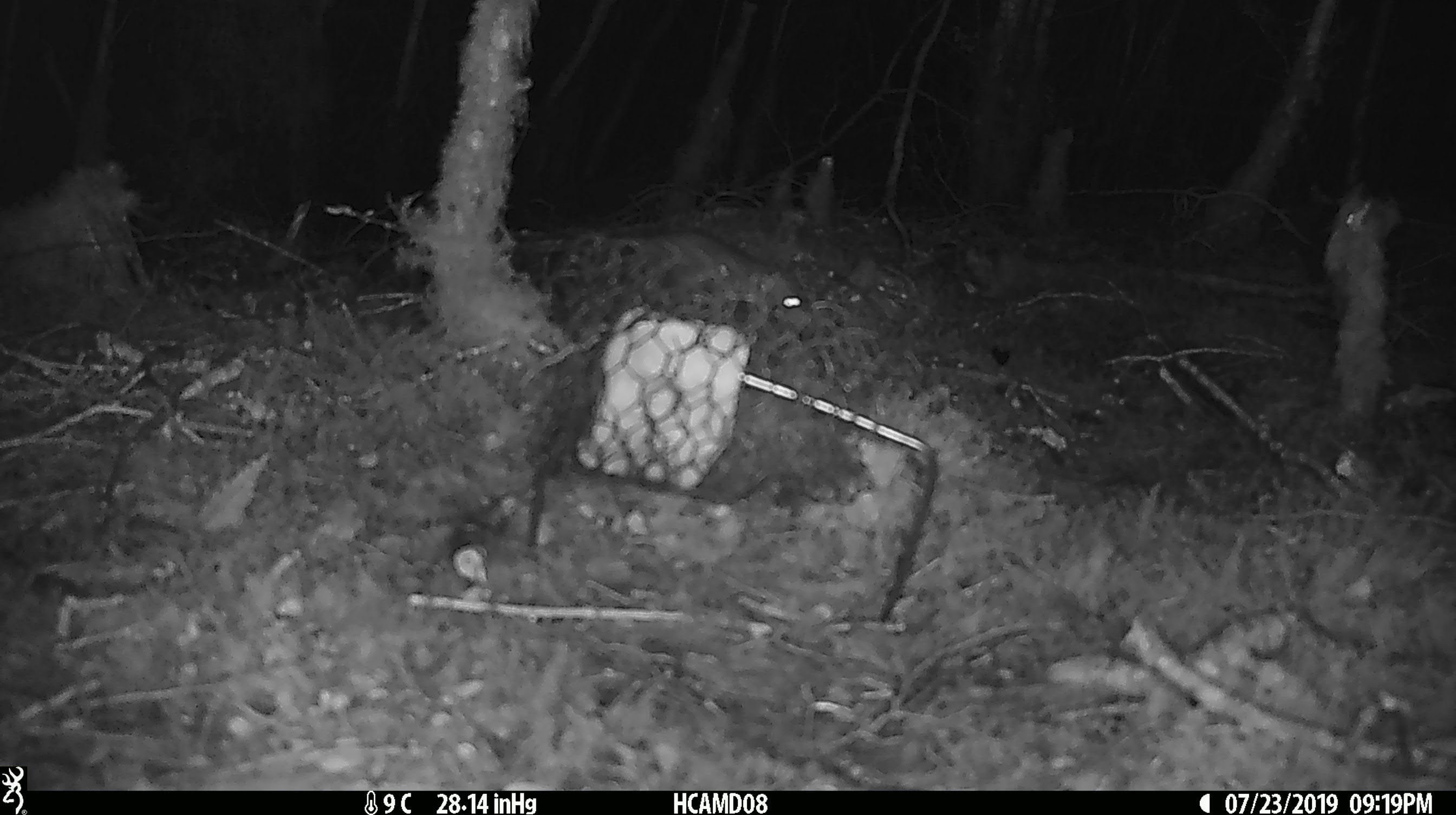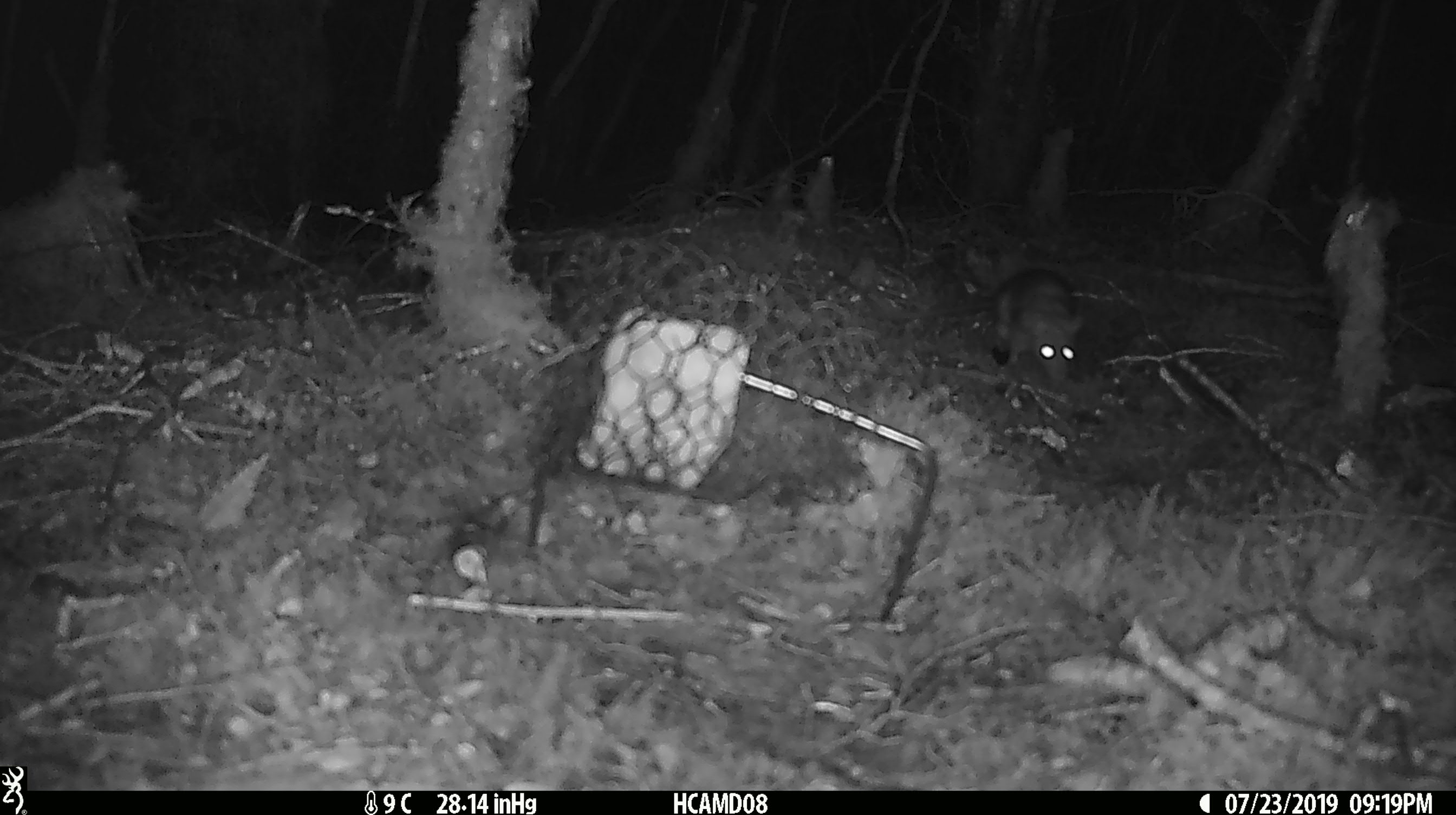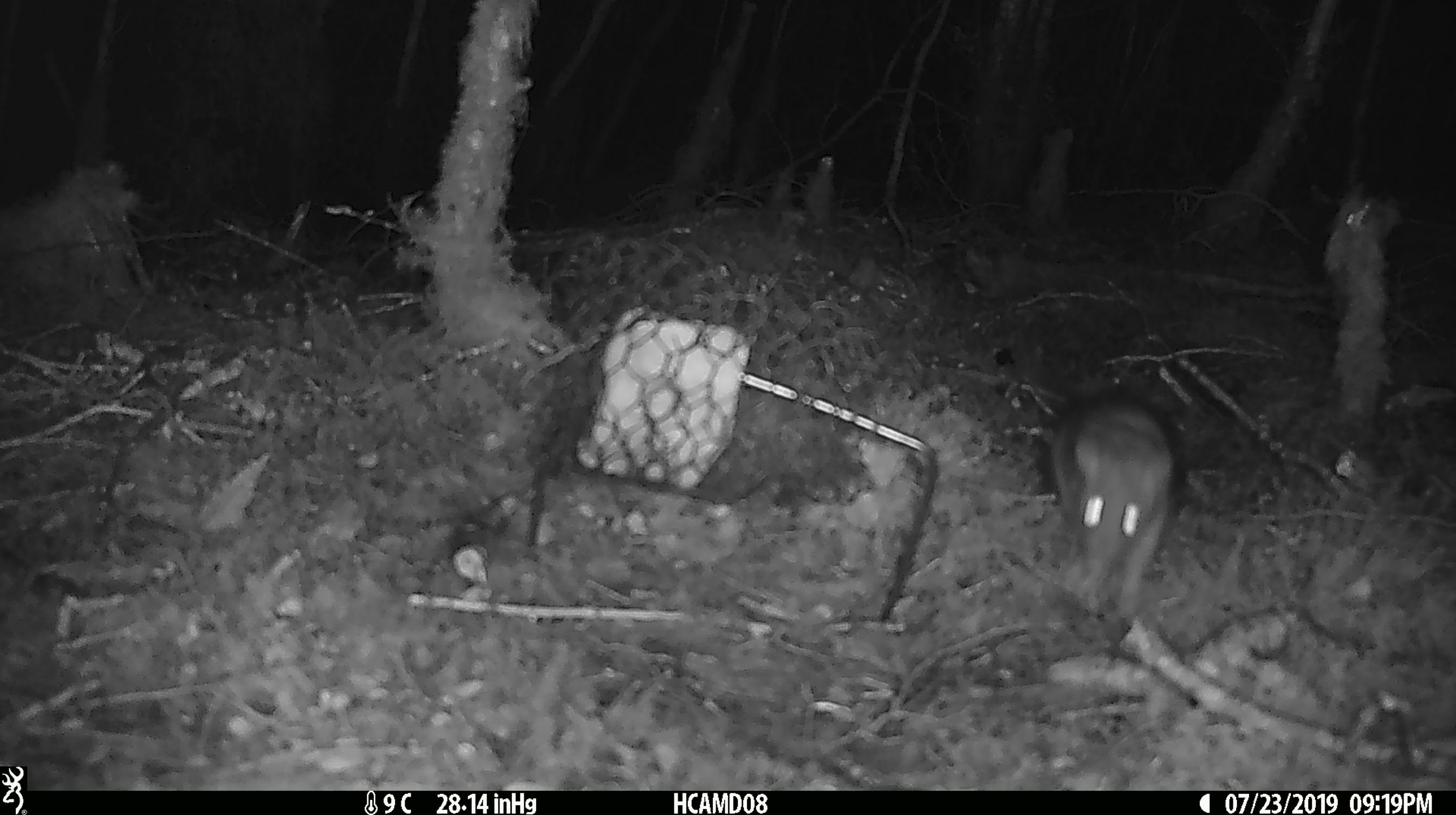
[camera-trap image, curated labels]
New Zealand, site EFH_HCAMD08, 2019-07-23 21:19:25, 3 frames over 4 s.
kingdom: Animalia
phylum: Chordata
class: Mammalia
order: Rodentia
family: Muridae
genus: Rattus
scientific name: Rattus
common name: rat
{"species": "rat (Rattus)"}